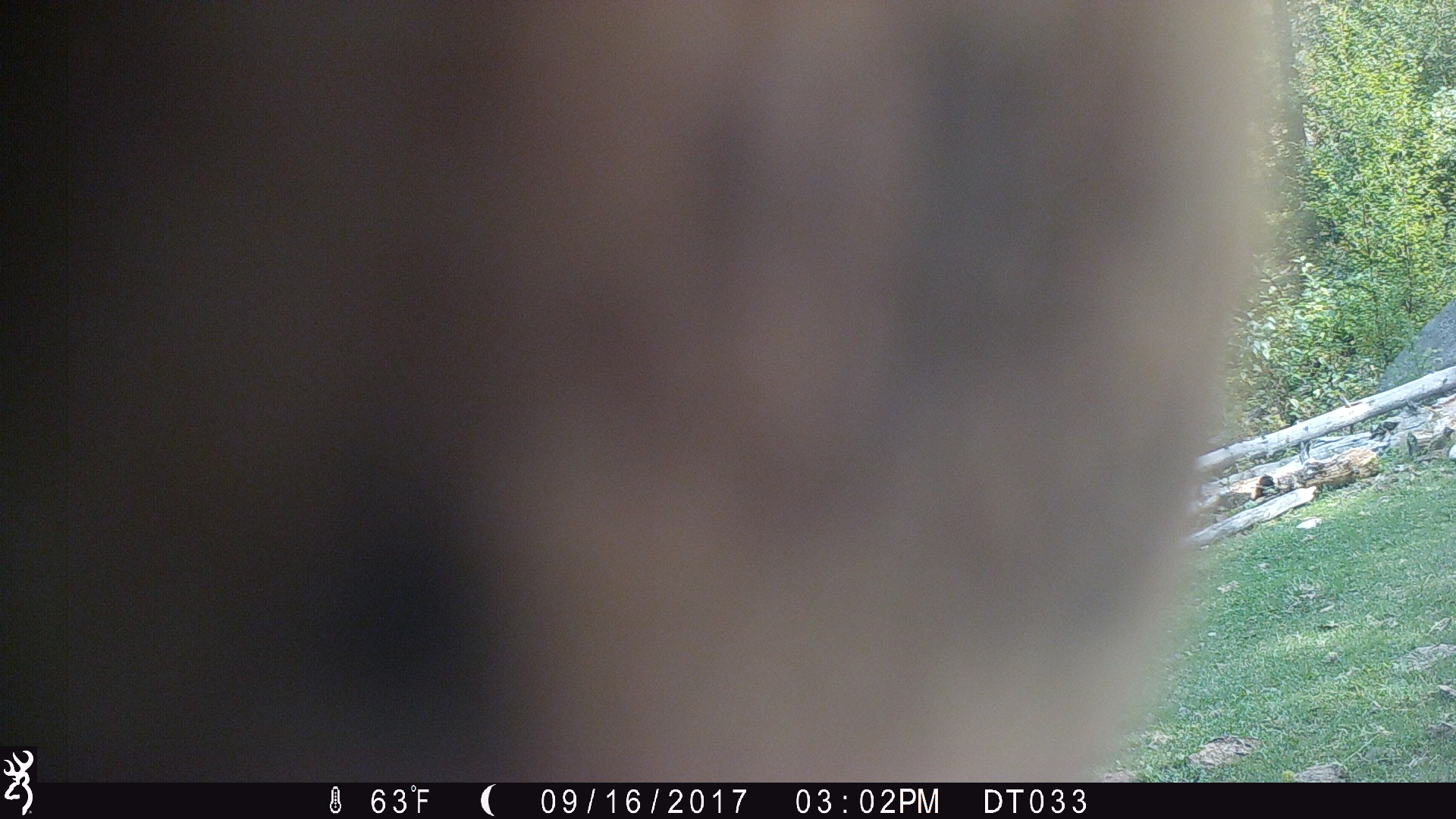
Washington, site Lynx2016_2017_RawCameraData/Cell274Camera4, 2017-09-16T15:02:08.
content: unidentified animal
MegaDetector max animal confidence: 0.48